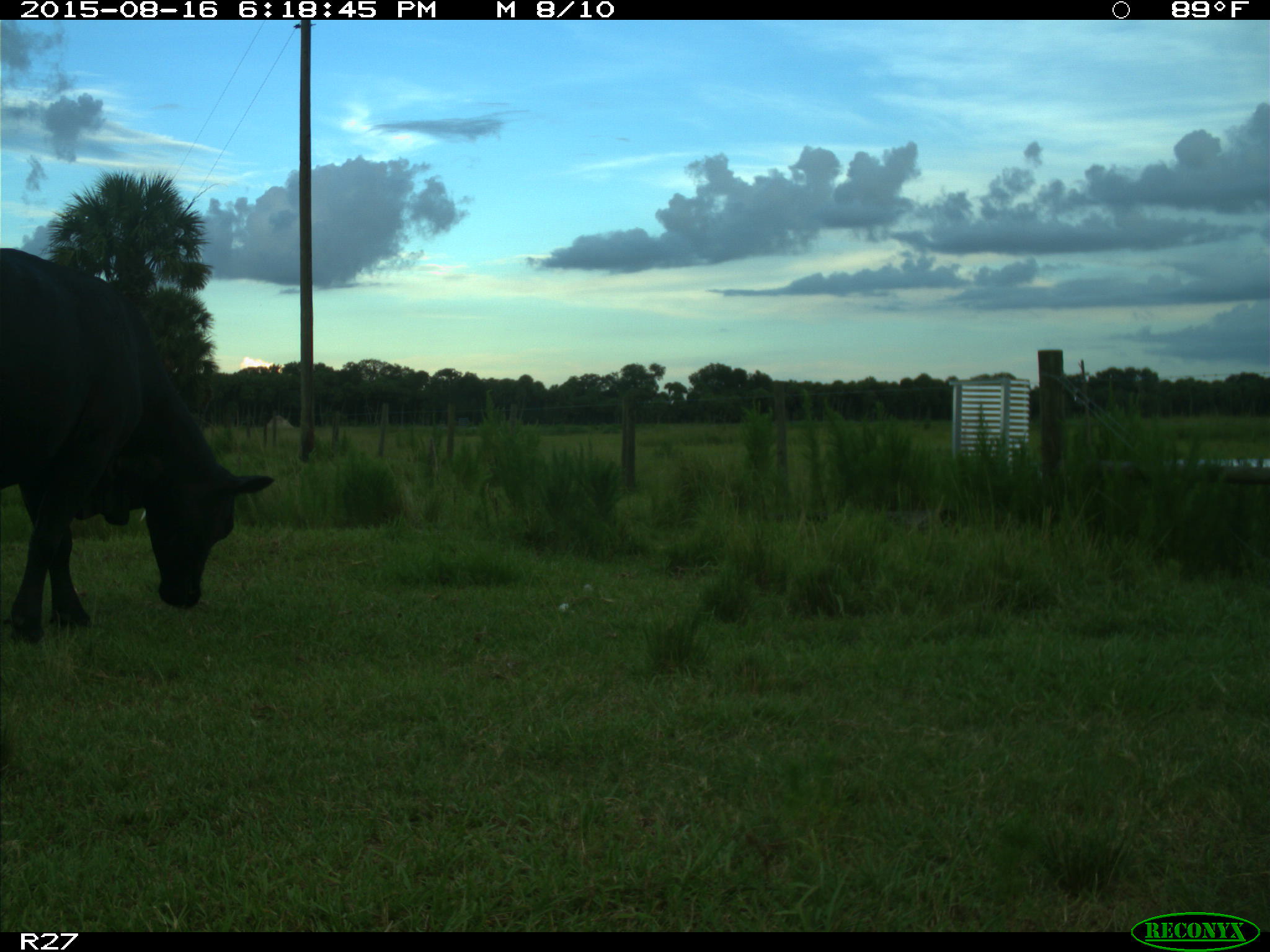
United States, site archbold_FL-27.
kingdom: Animalia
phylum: Chordata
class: Mammalia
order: Artiodactyla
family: Bovidae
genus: Bos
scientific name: Bos taurus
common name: domestic cow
Bos taurus (domestic cow).